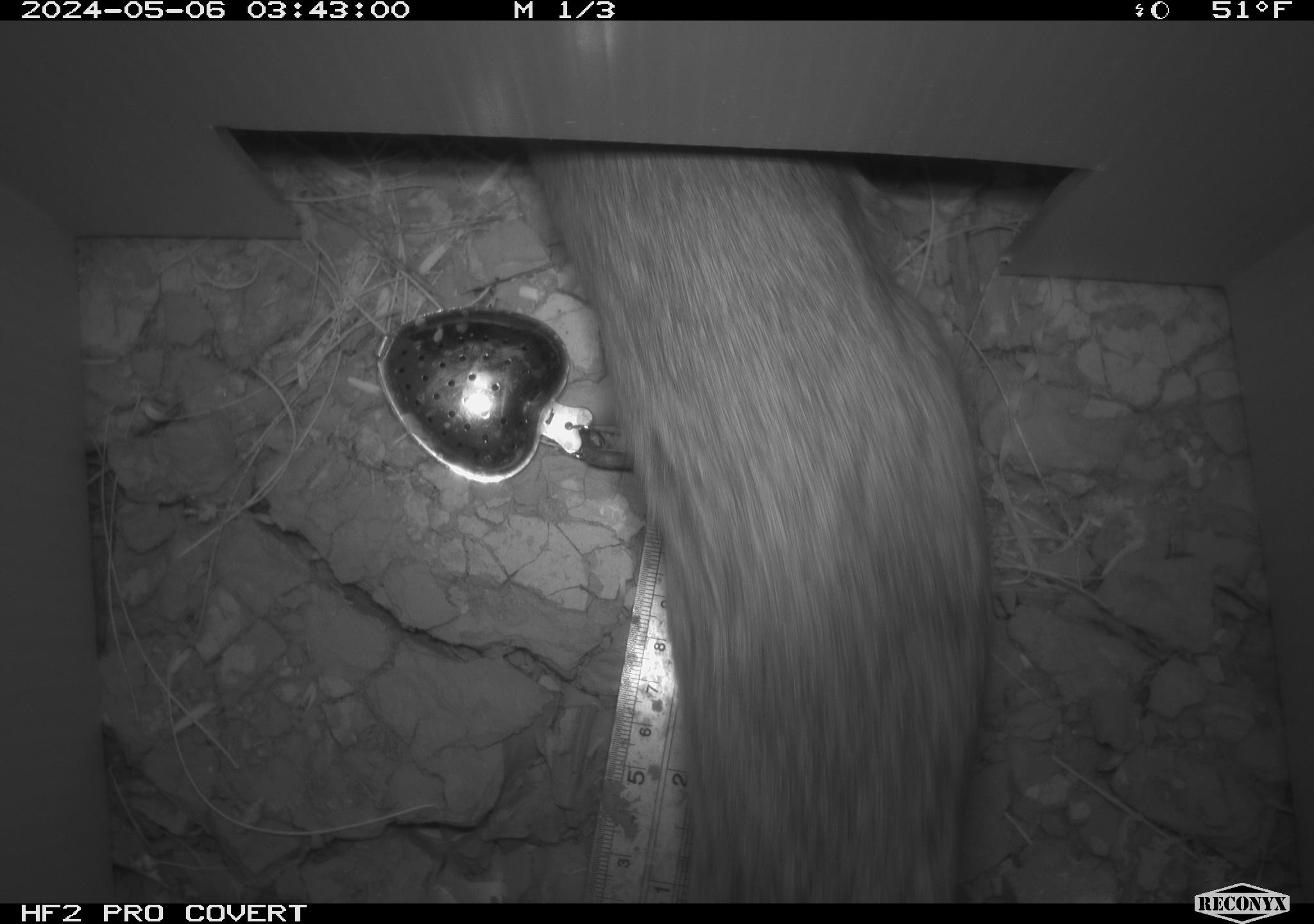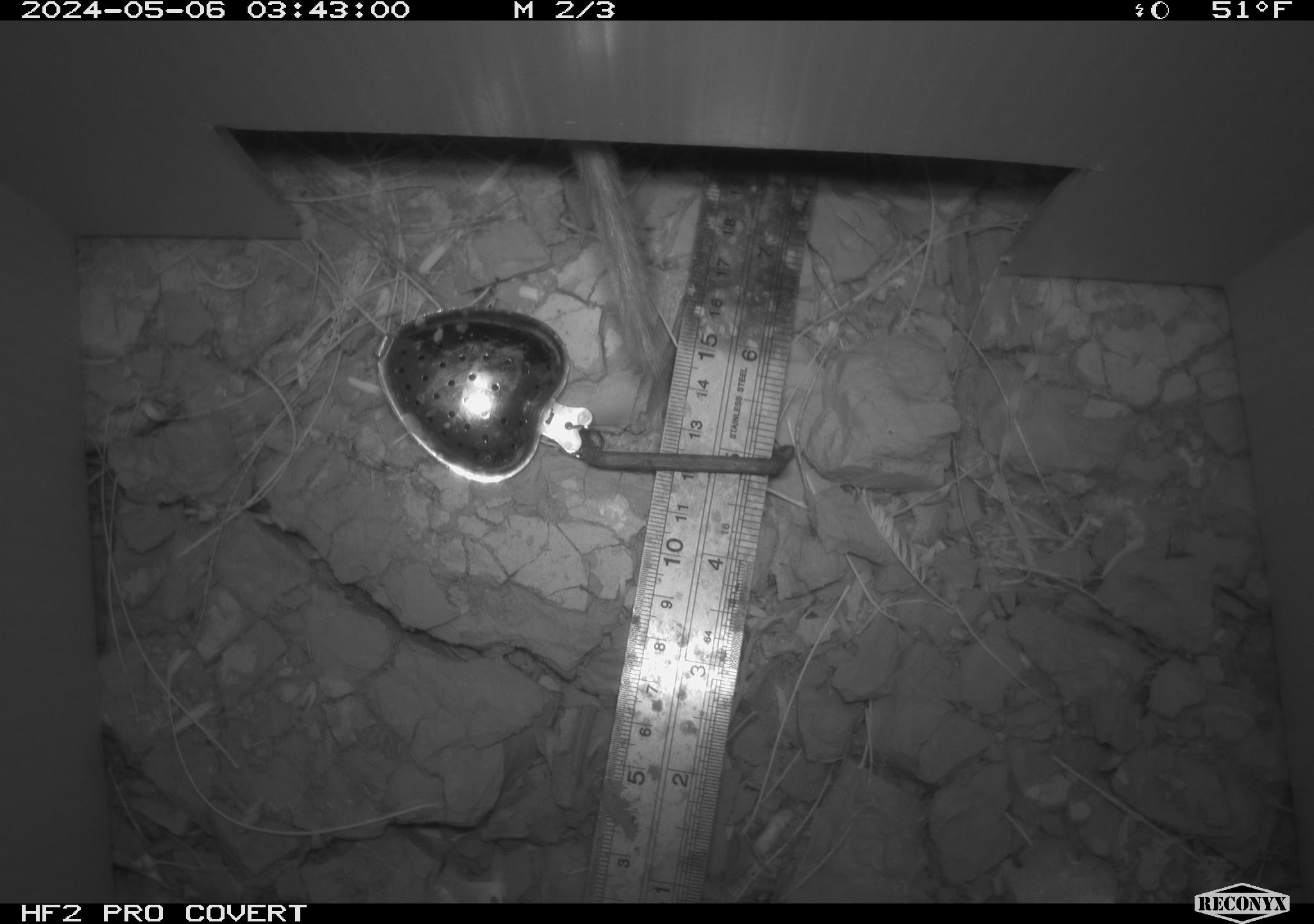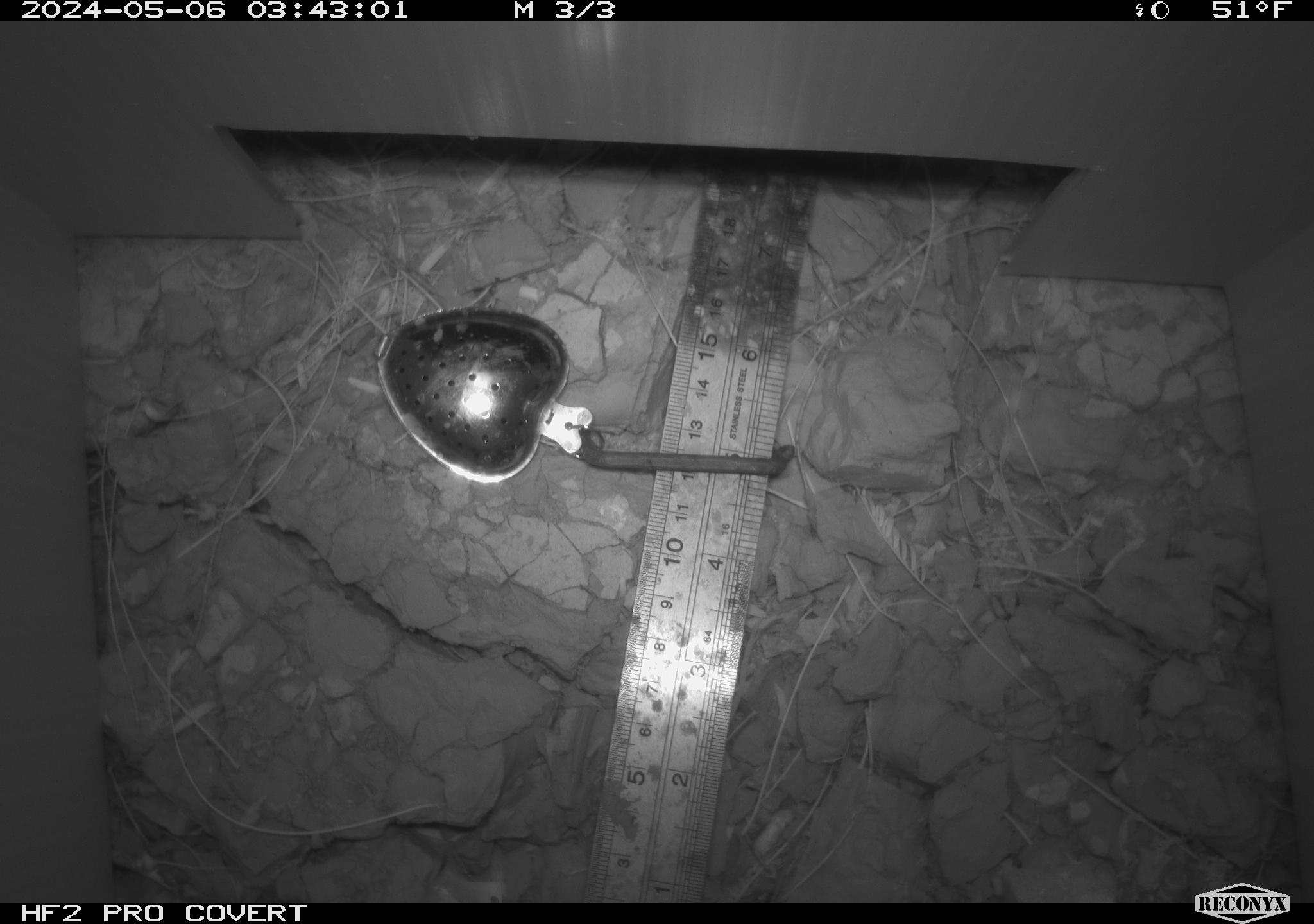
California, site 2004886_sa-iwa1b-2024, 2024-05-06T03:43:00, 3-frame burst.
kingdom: Animalia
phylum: Chordata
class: Mammalia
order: Rodentia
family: Cricetidae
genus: Neotoma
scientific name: Neotoma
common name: pack rat or woodrat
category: neotoma species